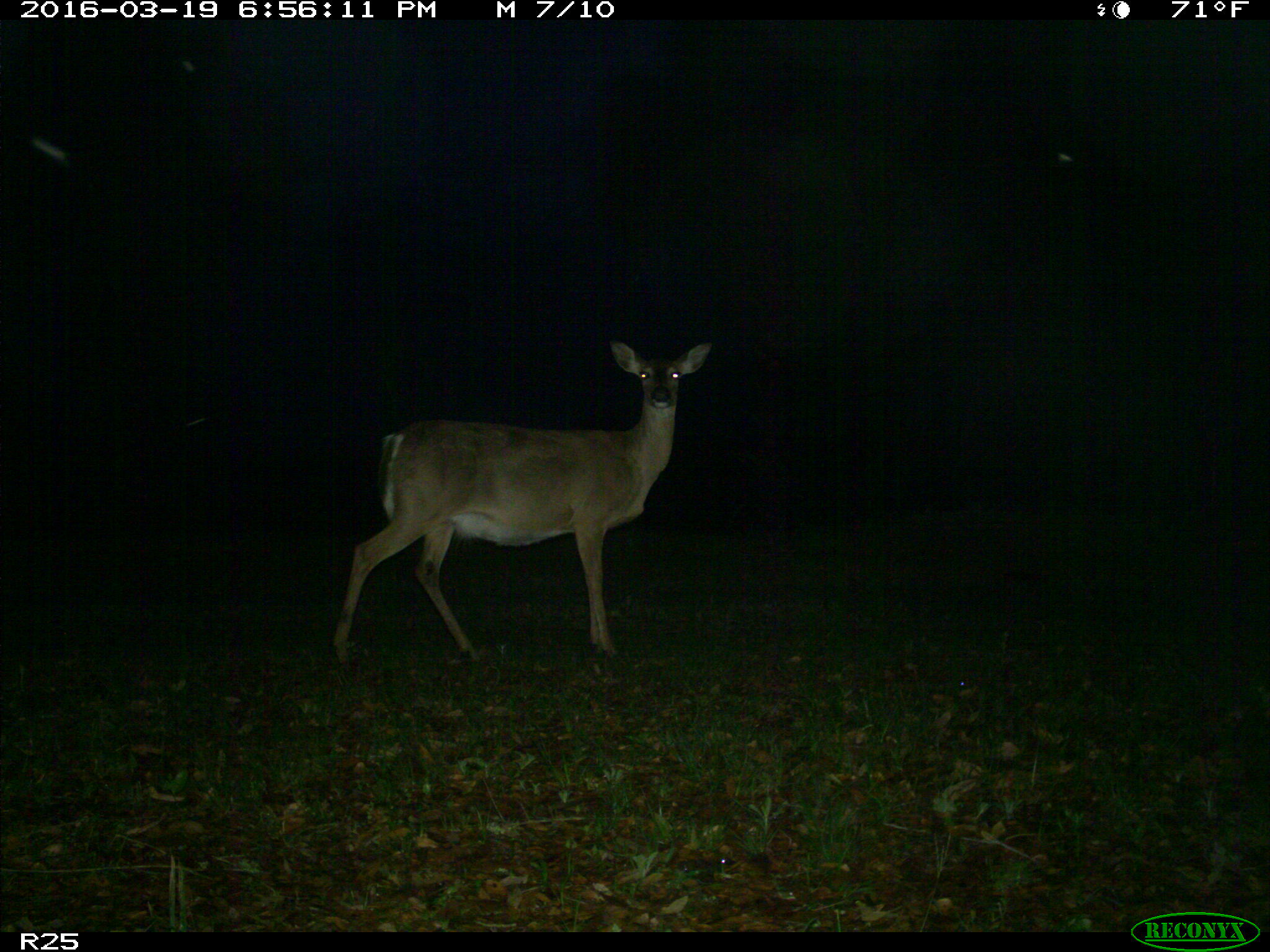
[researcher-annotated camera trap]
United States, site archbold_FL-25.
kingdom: Animalia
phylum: Chordata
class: Mammalia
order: Artiodactyla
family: Cervidae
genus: Odocoileus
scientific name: Odocoileus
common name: deer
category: unidentified deer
Unidentified deer (deer) (Odocoileus).